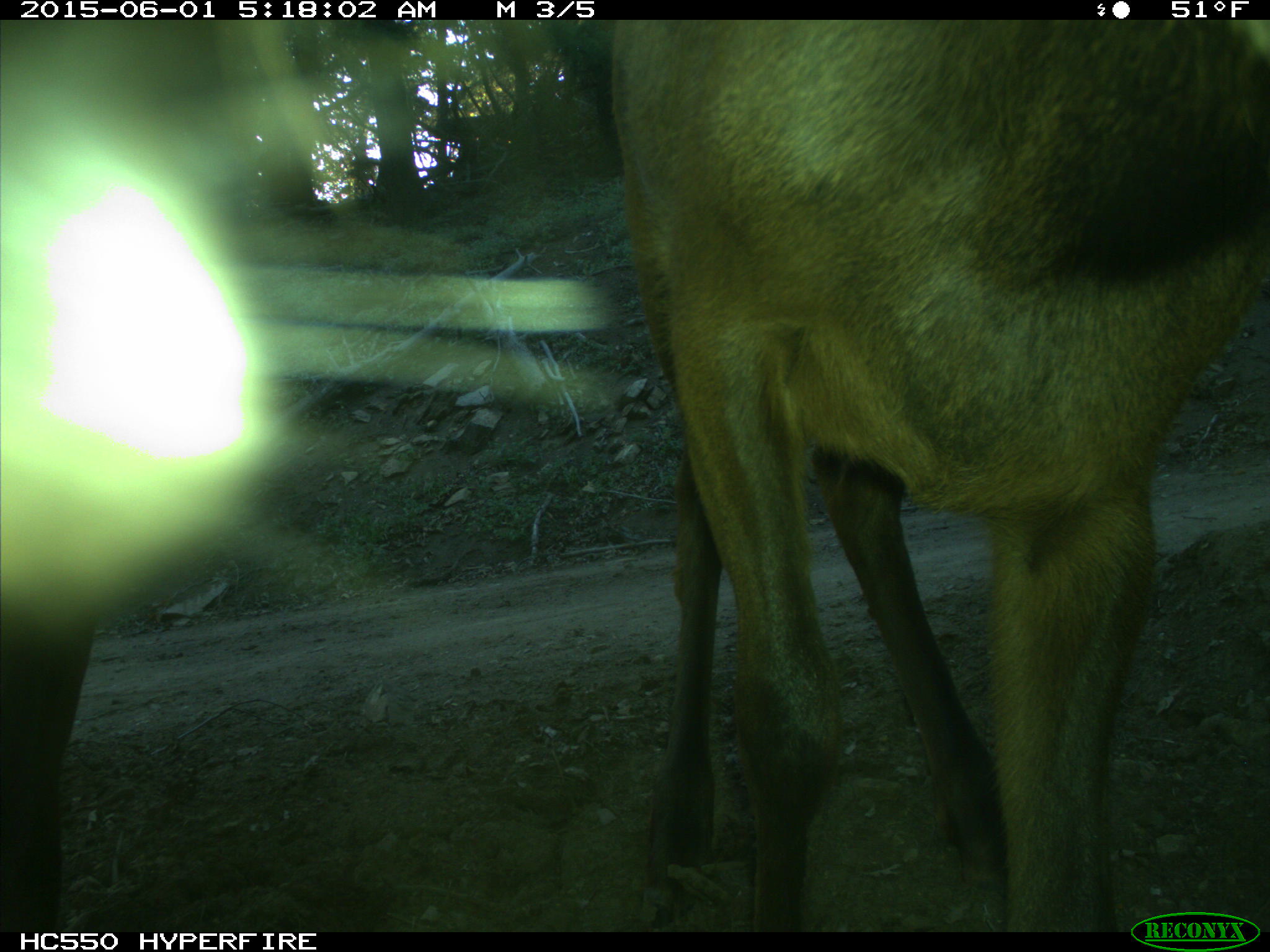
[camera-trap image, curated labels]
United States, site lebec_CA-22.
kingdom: Animalia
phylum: Chordata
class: Mammalia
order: Artiodactyla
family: Cervidae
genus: Cervus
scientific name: Cervus canadensis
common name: elk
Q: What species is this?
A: Cervus canadensis (elk).